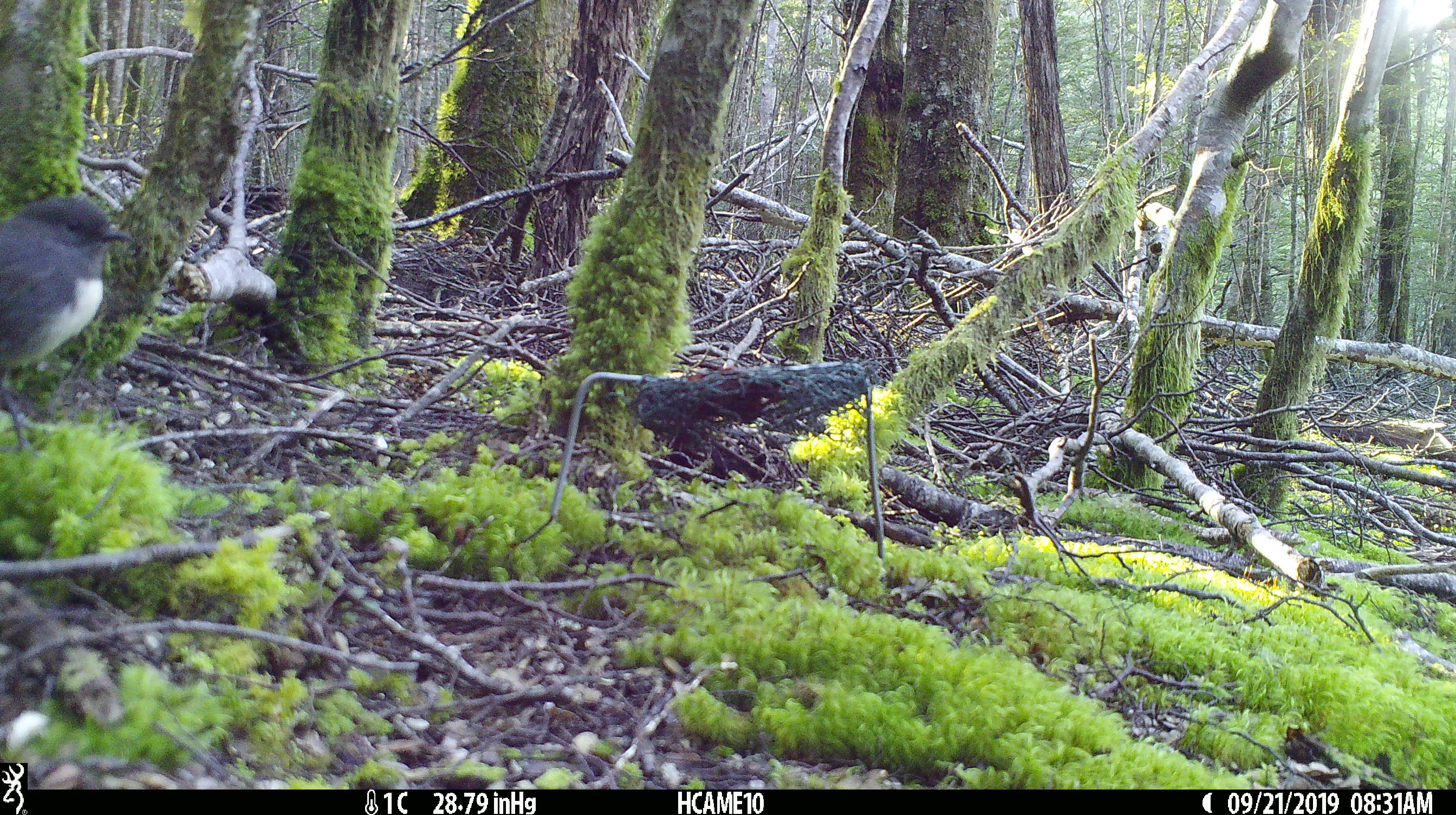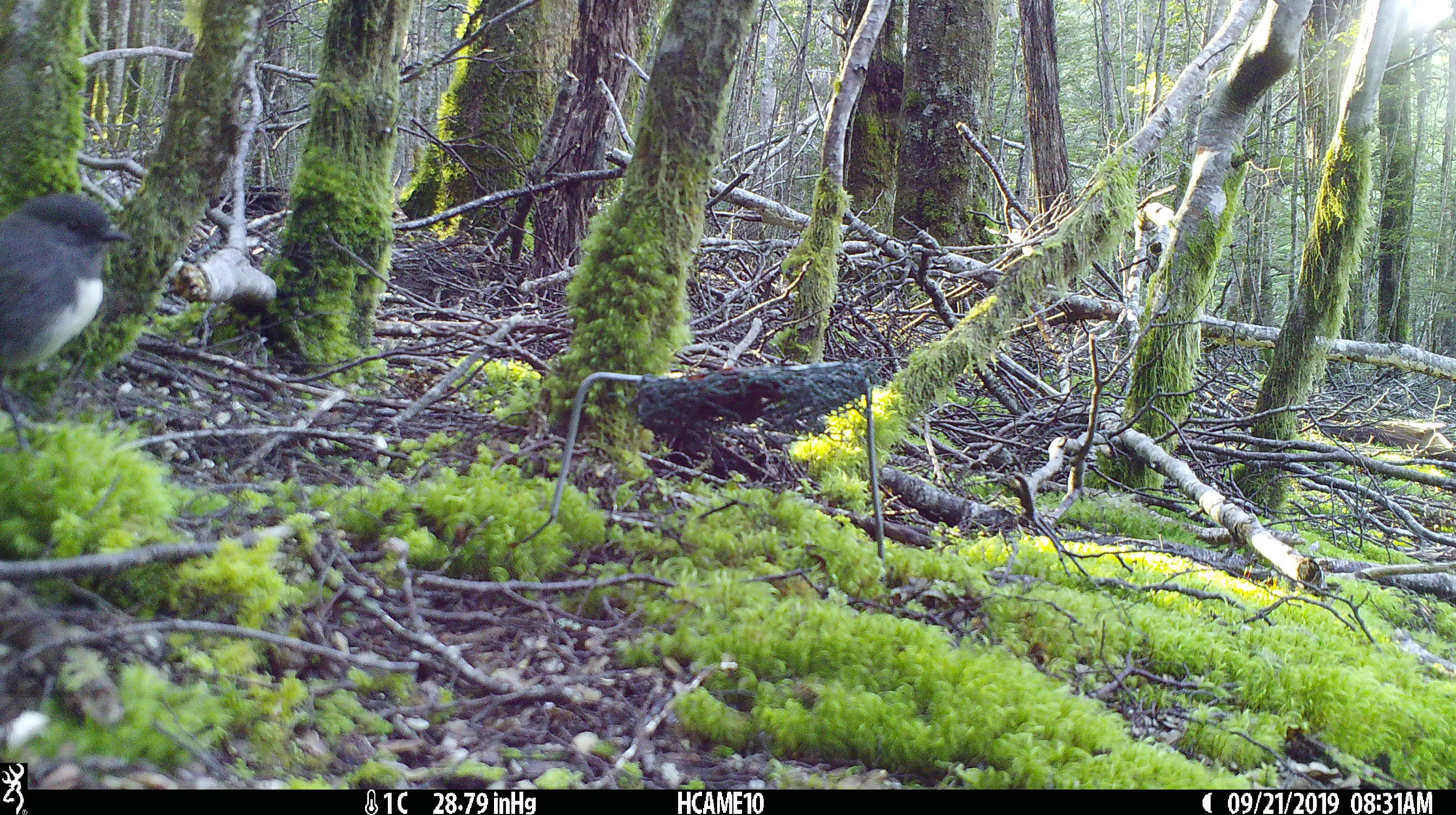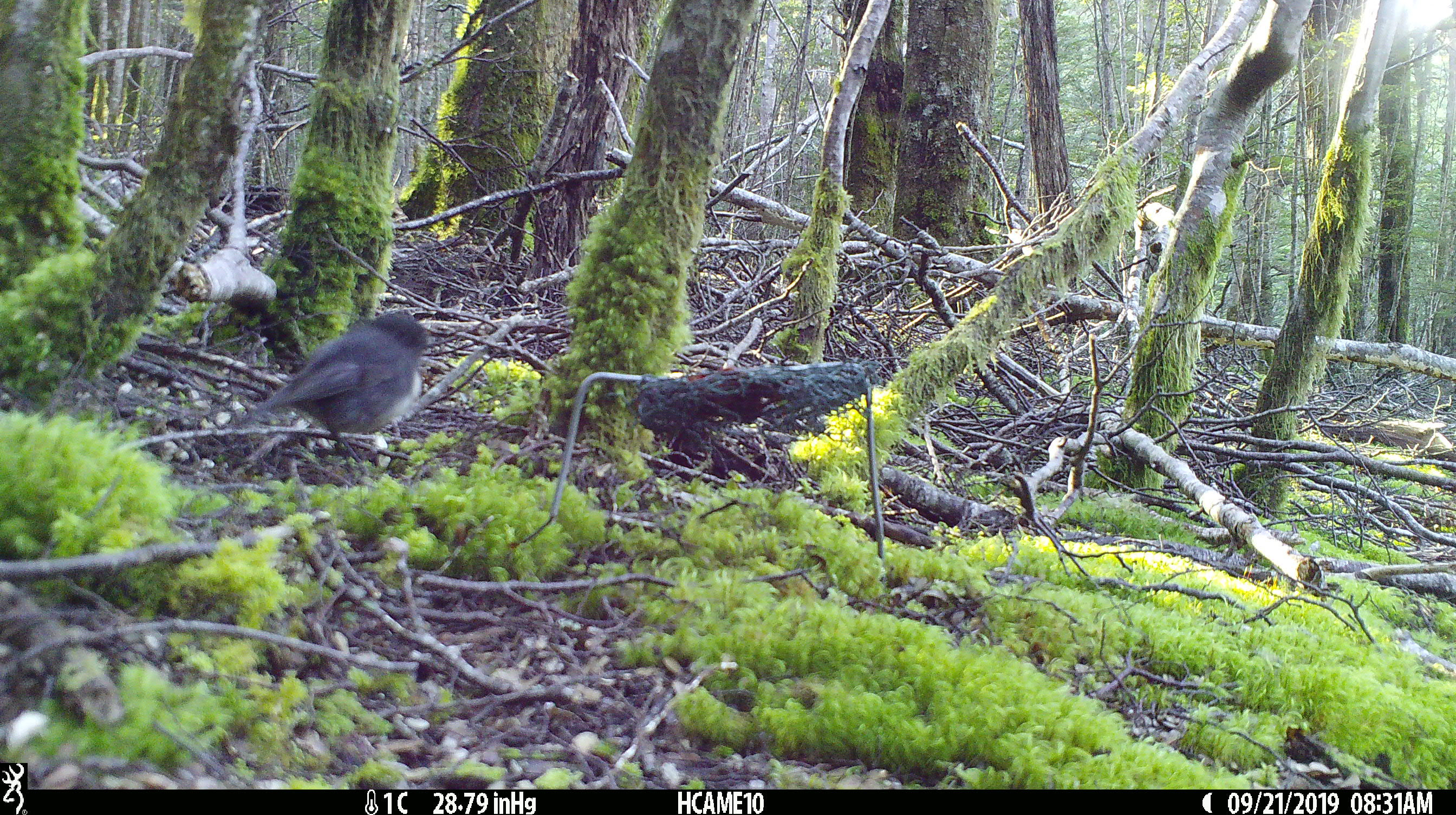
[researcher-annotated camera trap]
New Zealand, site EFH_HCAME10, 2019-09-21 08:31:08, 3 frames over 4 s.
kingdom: Animalia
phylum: Chordata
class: Aves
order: Passeriformes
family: Petroicidae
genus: Petroica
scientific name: Petroica australis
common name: new zealand robin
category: robin